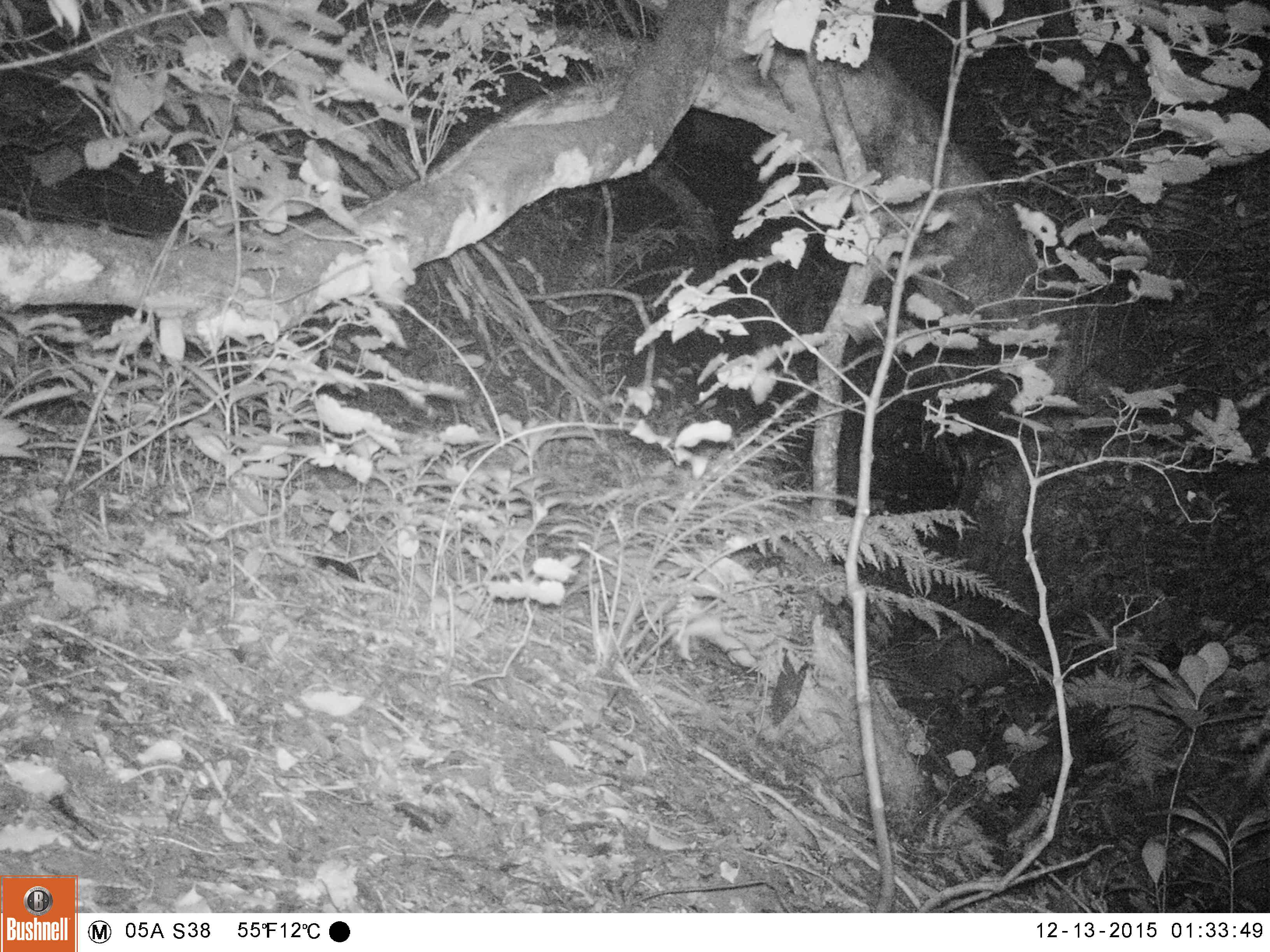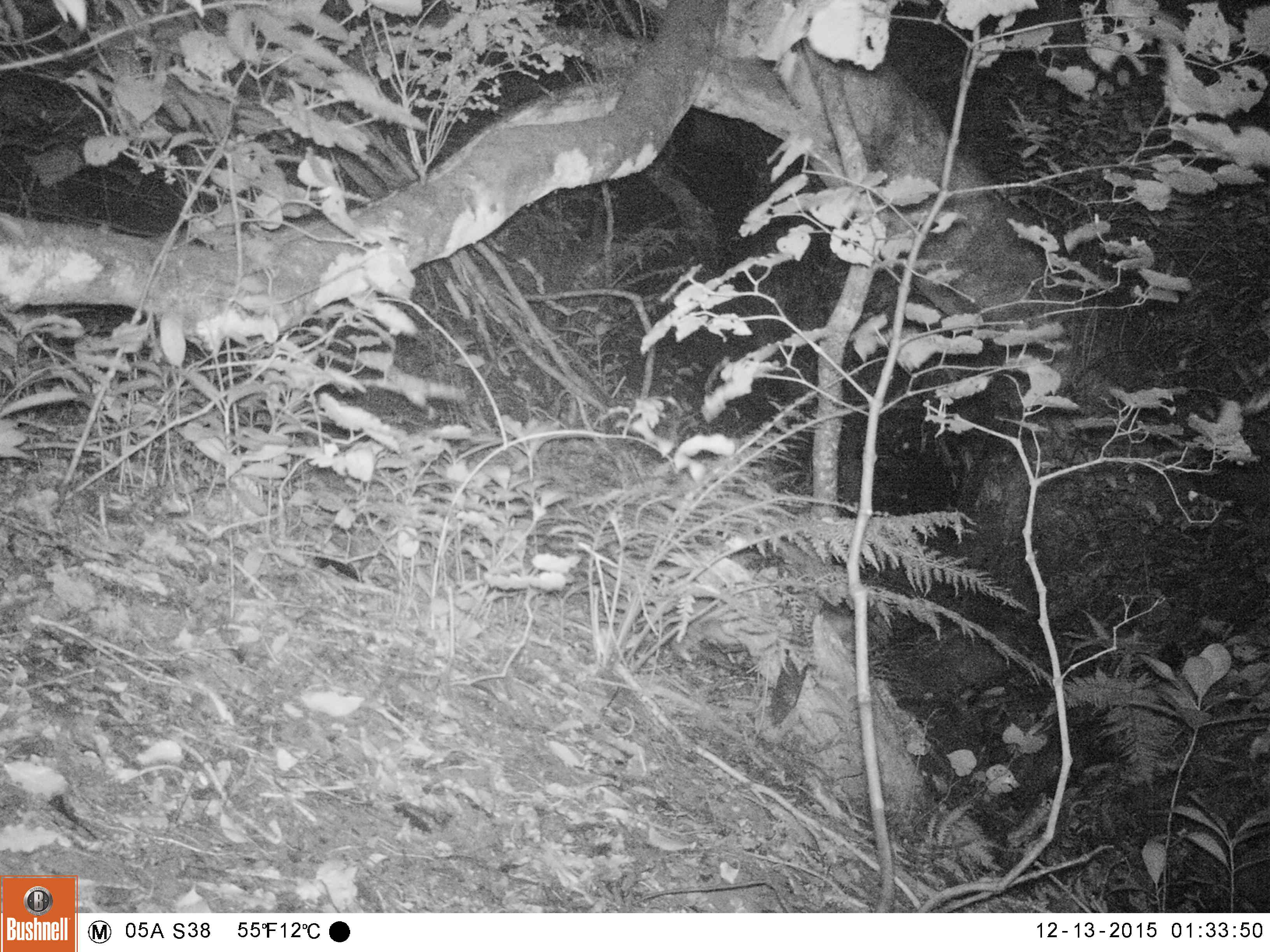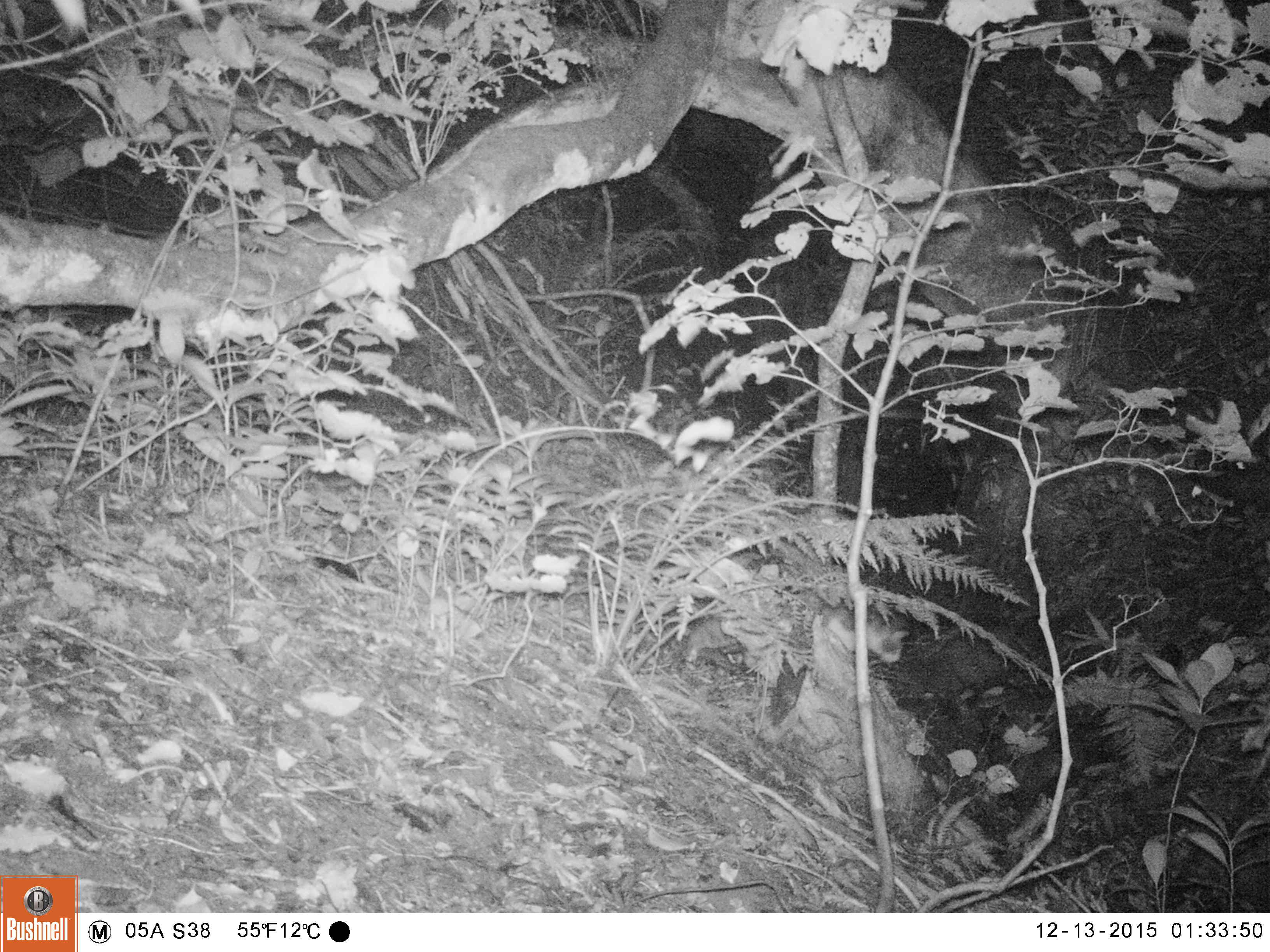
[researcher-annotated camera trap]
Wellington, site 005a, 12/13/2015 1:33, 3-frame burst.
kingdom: Animalia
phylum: Chordata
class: Mammalia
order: Carnivora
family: Felidae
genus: Felis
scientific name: Felis catus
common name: cat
Cat (Felis catus).